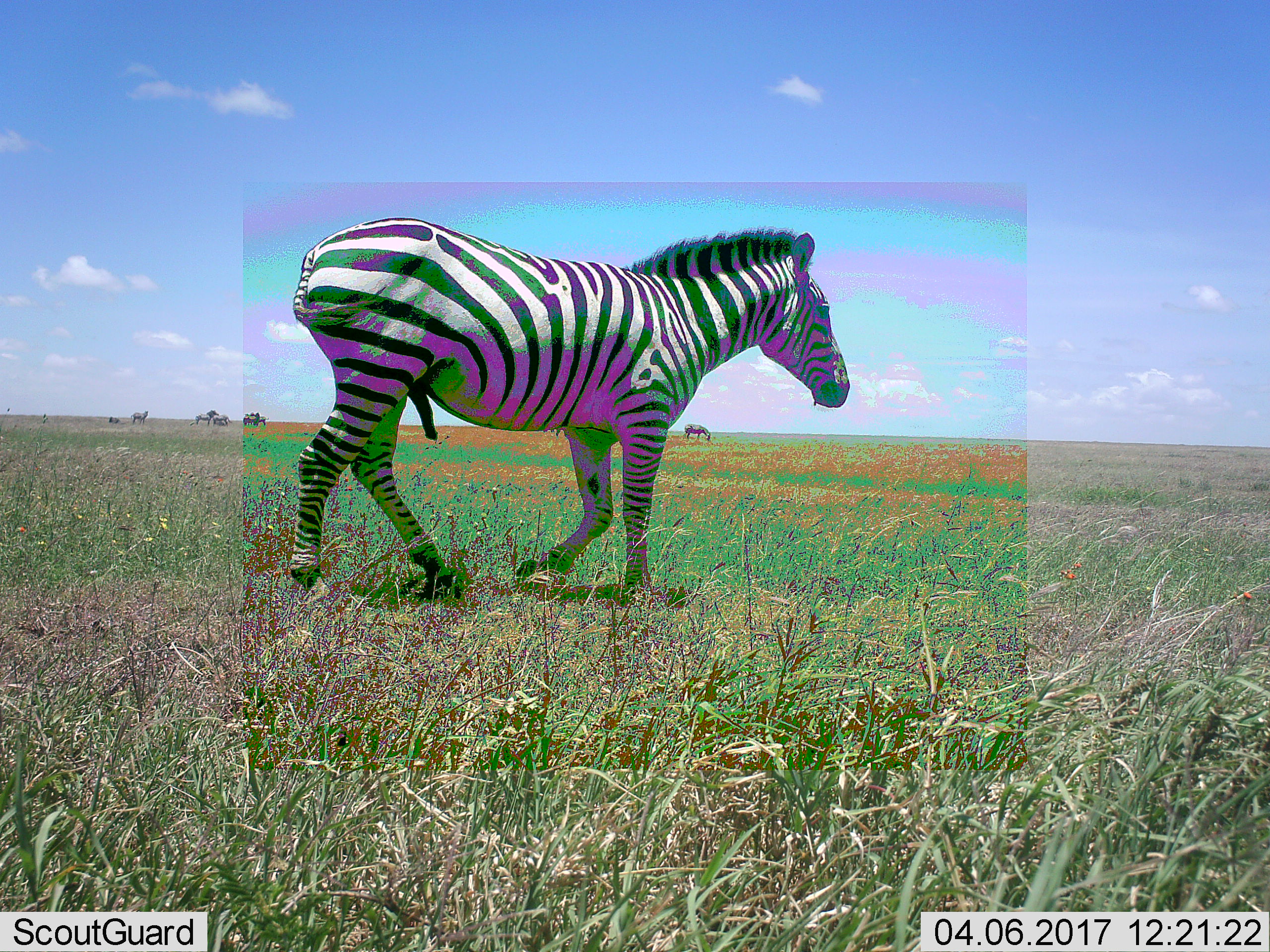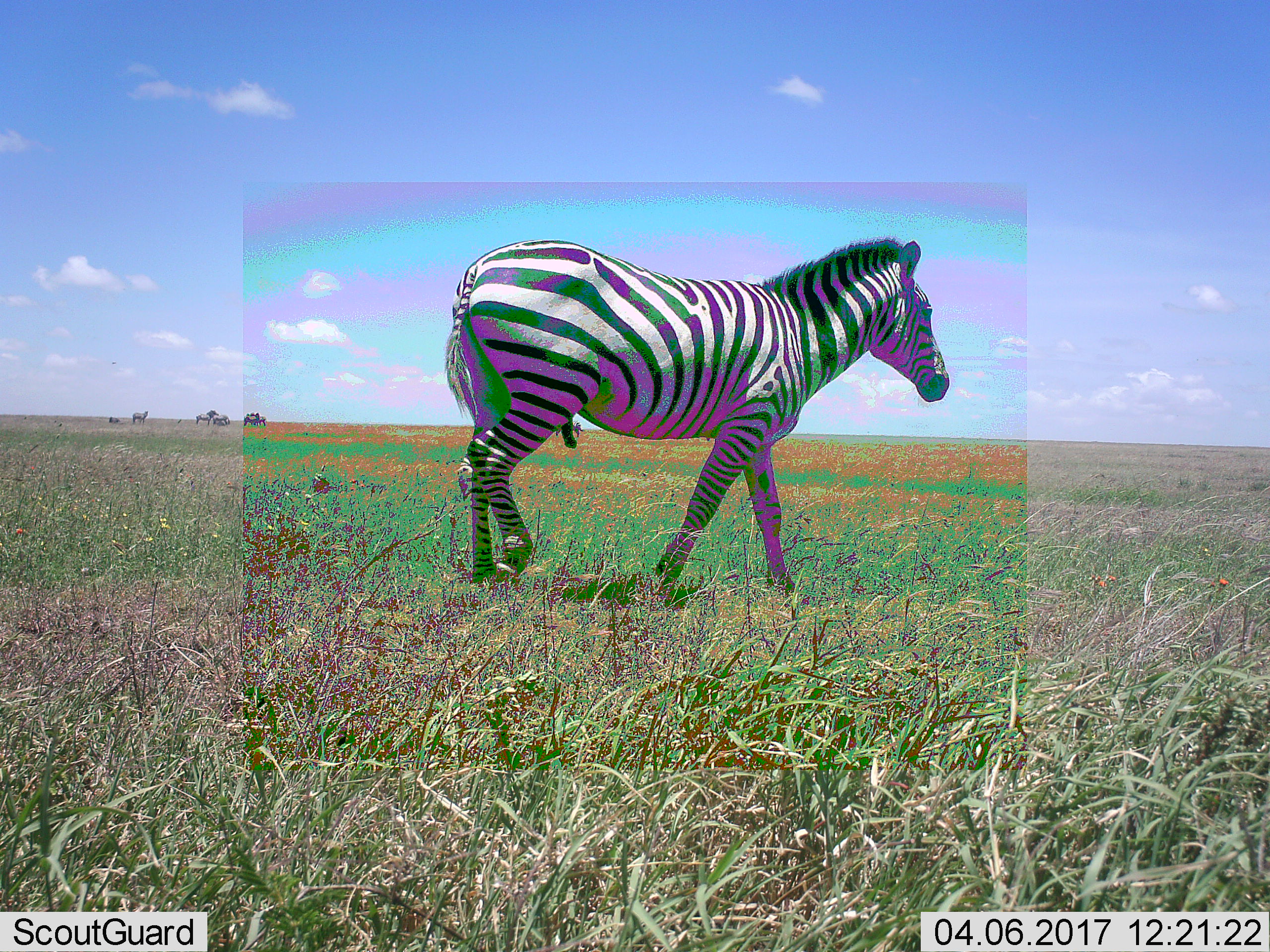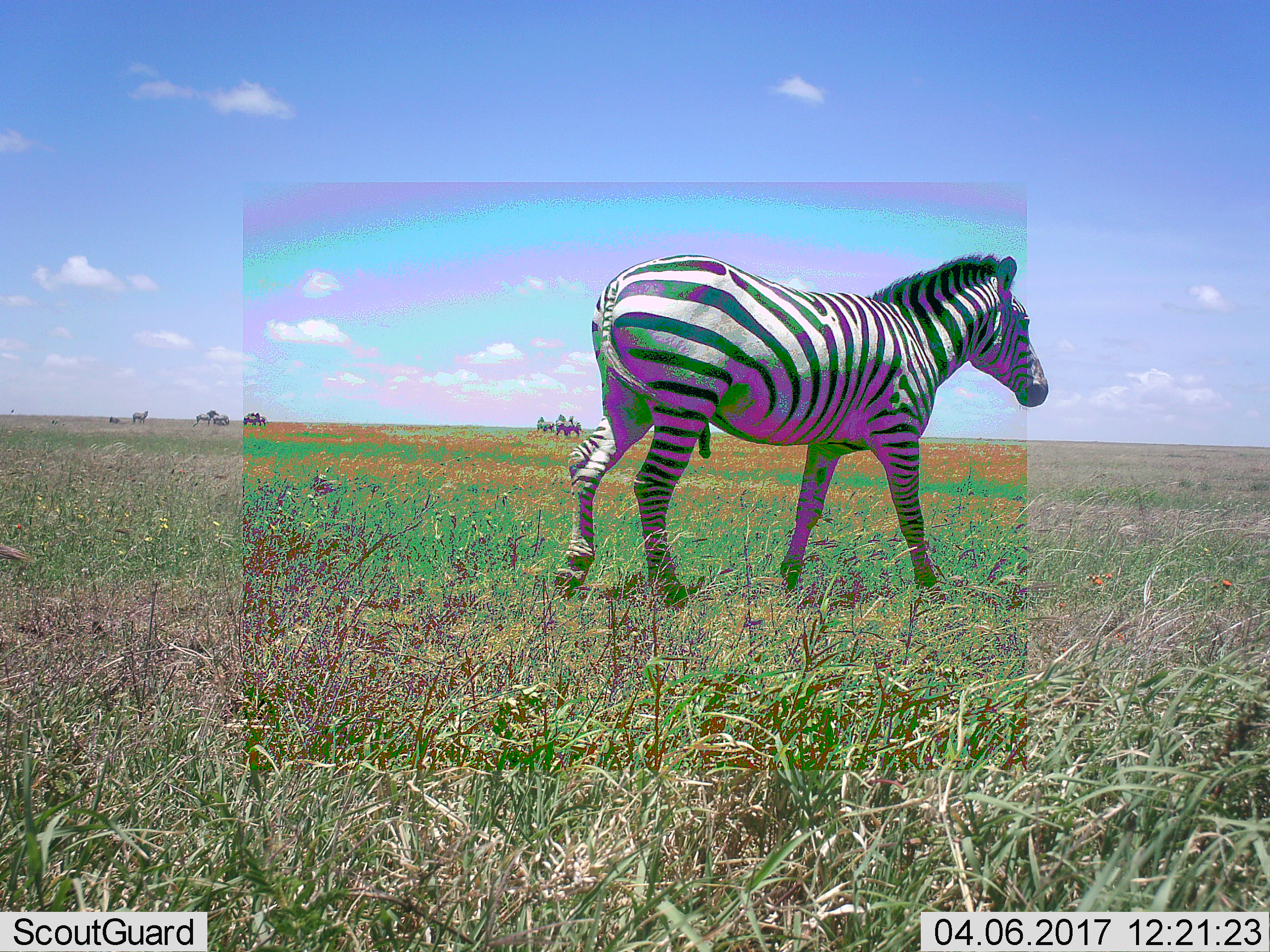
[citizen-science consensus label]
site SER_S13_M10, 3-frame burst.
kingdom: Animalia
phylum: Chordata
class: Mammalia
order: Perissodactyla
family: Equidae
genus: Equus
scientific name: Equus quagga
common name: plains zebra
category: zebraplains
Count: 8.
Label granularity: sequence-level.